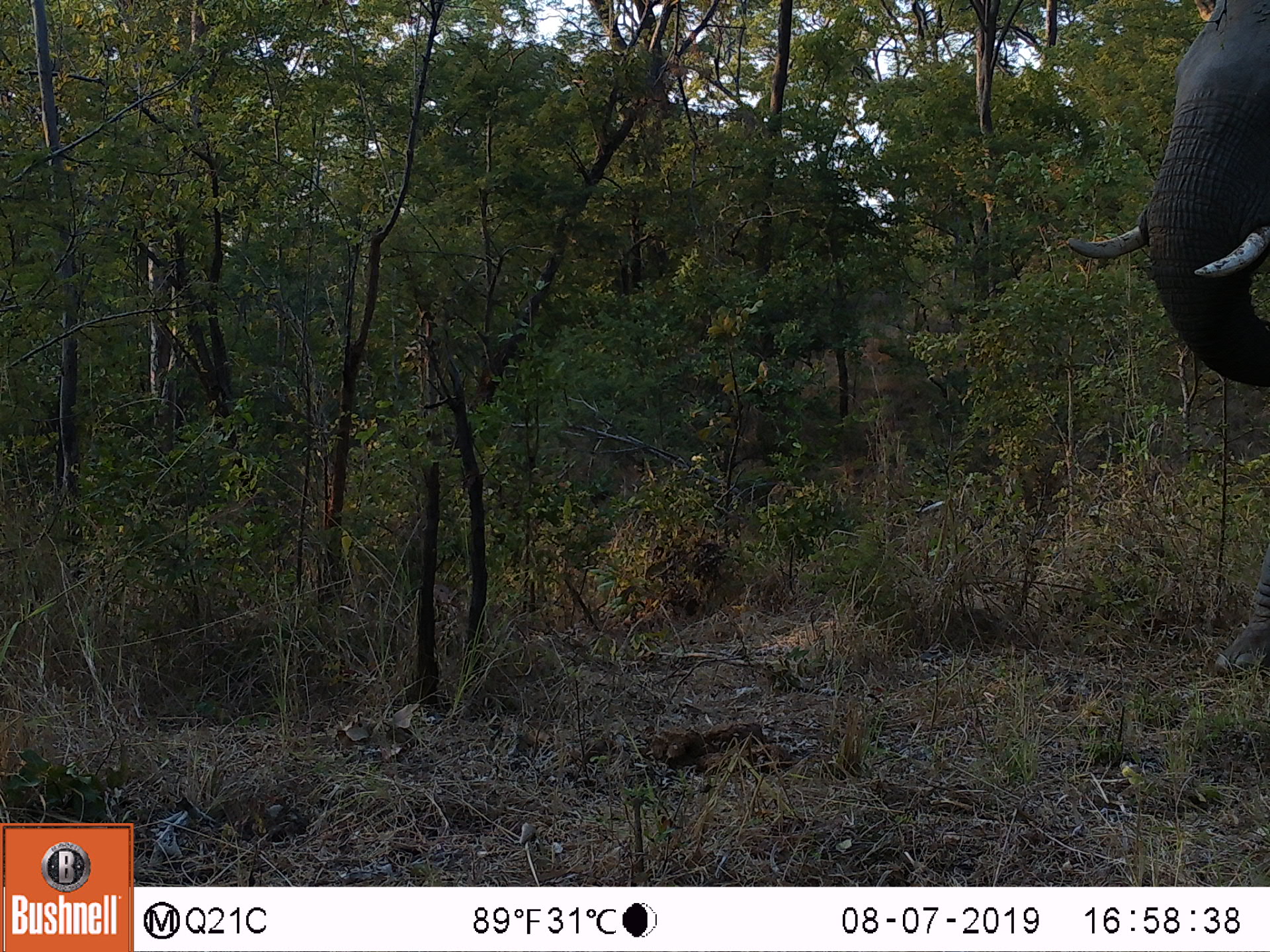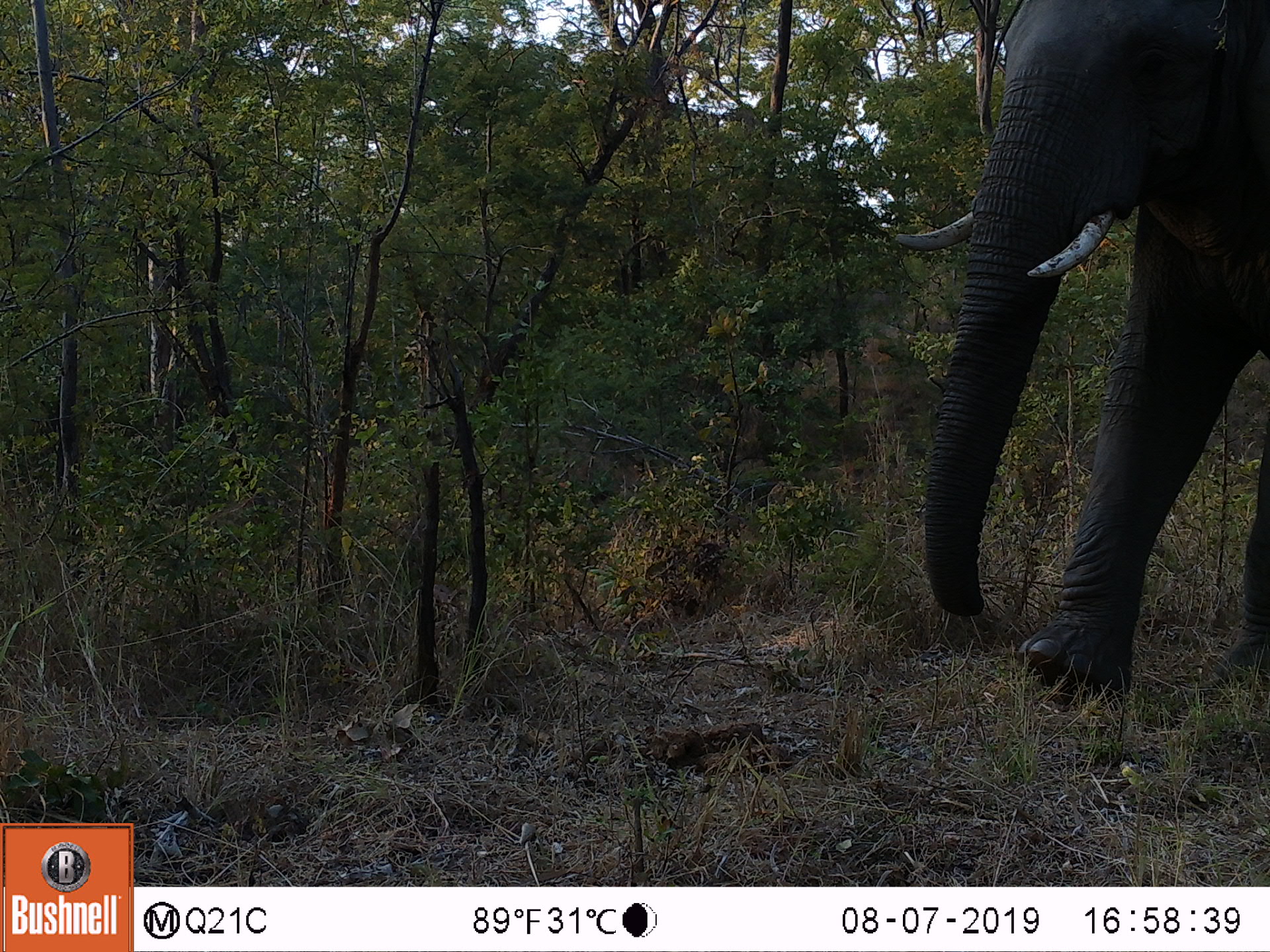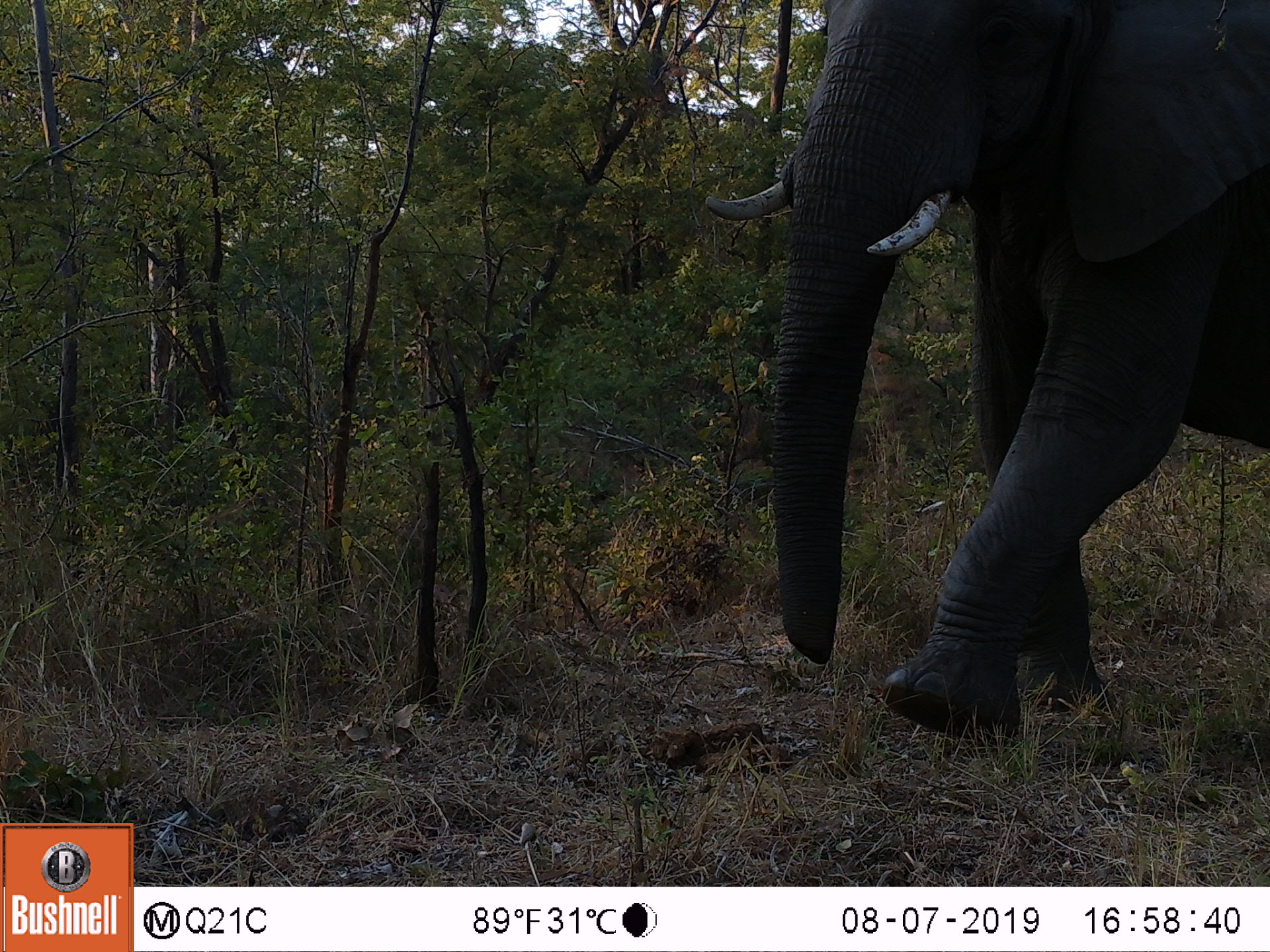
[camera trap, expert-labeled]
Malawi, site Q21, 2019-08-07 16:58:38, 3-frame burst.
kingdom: Animalia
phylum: Chordata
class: Mammalia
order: Proboscidea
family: Elephantidae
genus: Loxodonta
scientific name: Loxodonta africana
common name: african savanna elephant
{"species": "african savanna elephant (Loxodonta africana)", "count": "1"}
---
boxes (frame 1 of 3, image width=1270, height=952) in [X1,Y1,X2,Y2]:
african savanna elephant: [1056,0,1267,394]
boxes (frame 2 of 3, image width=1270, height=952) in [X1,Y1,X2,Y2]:
african savanna elephant: [871,0,1269,716]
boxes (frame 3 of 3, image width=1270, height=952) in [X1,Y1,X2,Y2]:
african savanna elephant: [691,2,1269,754]